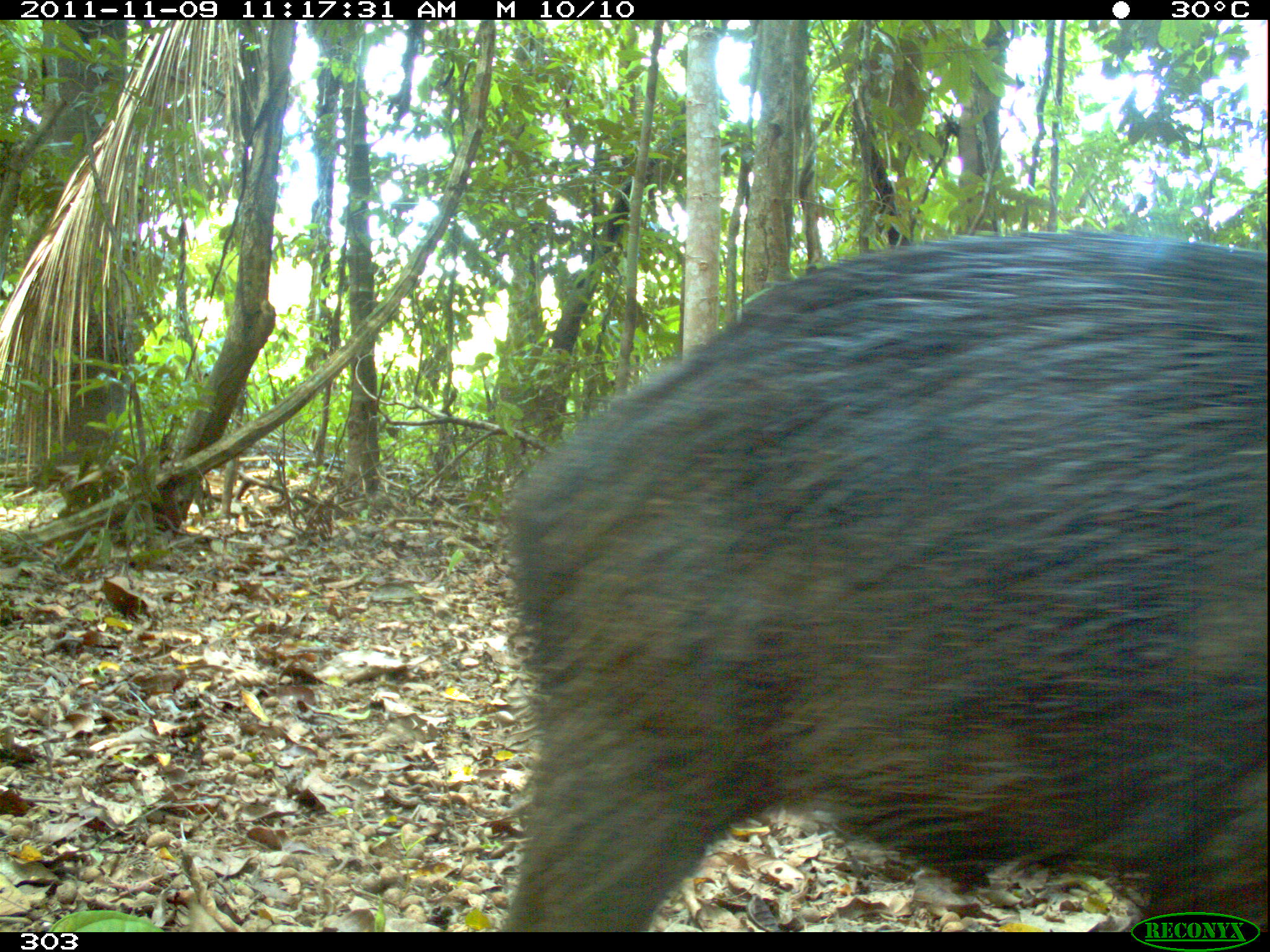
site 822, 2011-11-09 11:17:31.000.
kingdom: Animalia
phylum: Chordata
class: Mammalia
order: Artiodactyla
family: Tayassuidae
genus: Tayassu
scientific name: Tayassu pecari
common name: white-lipped peccary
Tayassu pecari (white-lipped peccary).